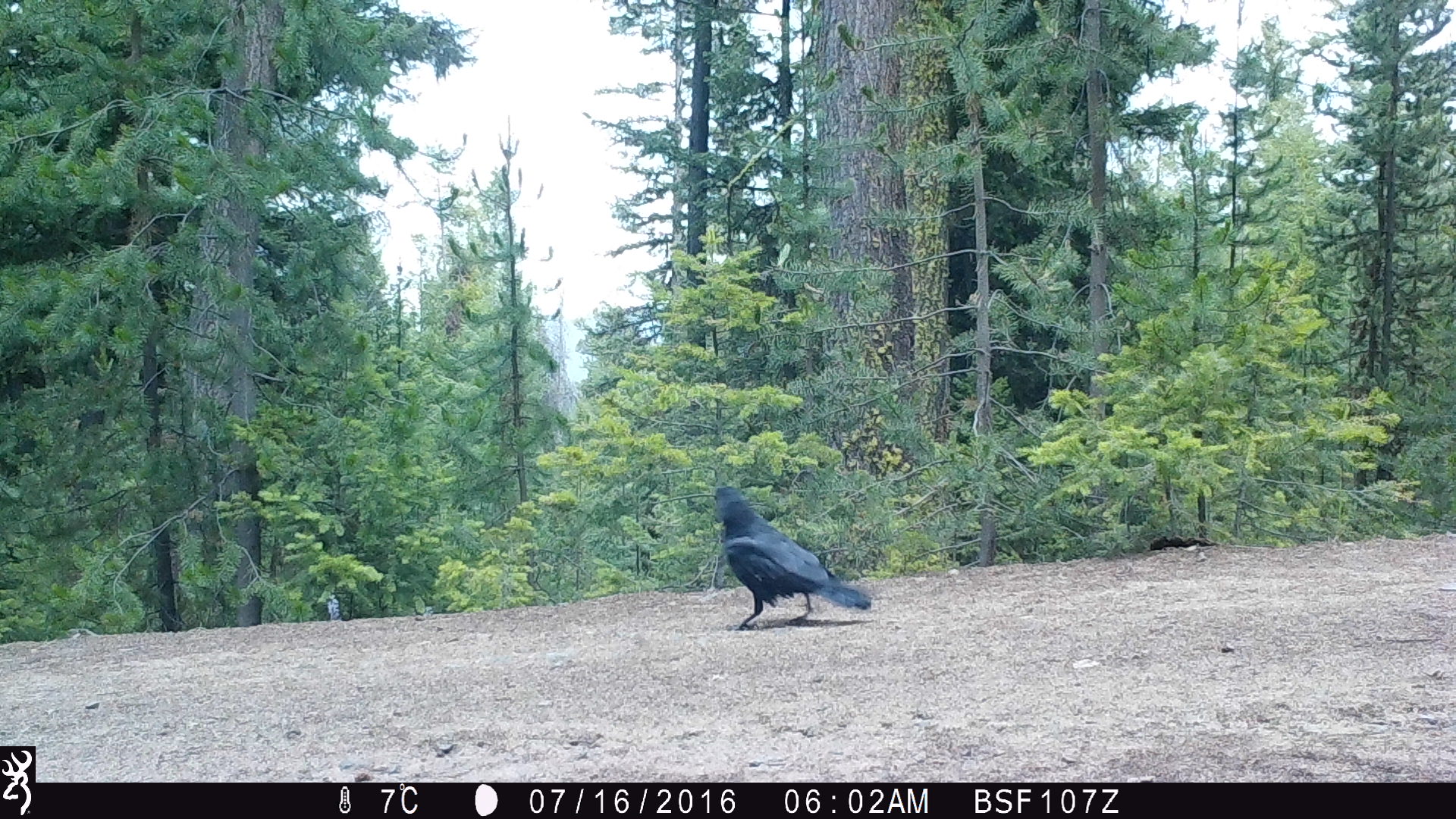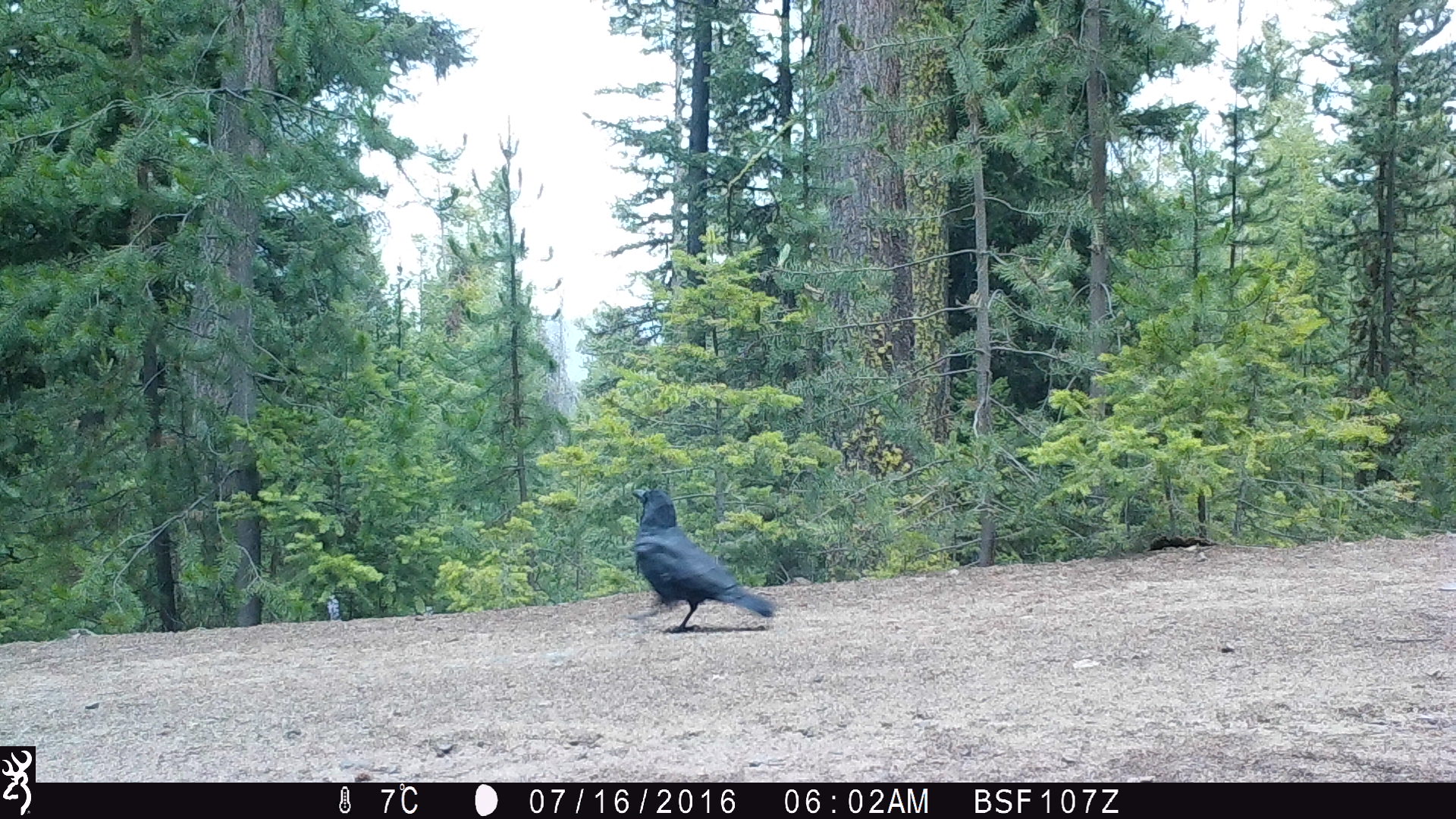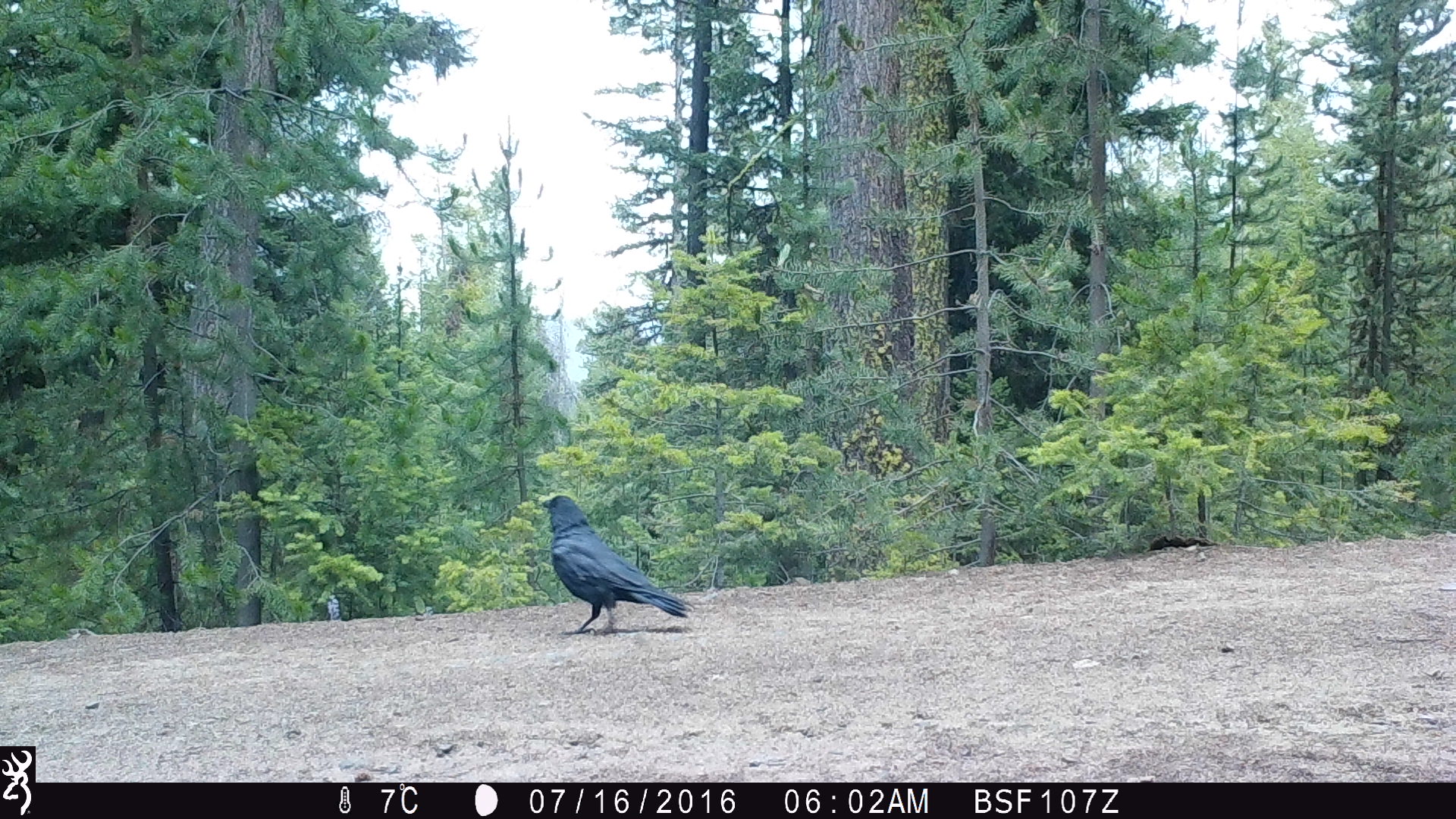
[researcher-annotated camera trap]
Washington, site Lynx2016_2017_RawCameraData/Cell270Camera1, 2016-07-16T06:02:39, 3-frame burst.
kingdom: Animalia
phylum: Chordata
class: Aves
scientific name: Aves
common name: birds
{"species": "Aves (birds)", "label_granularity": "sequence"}